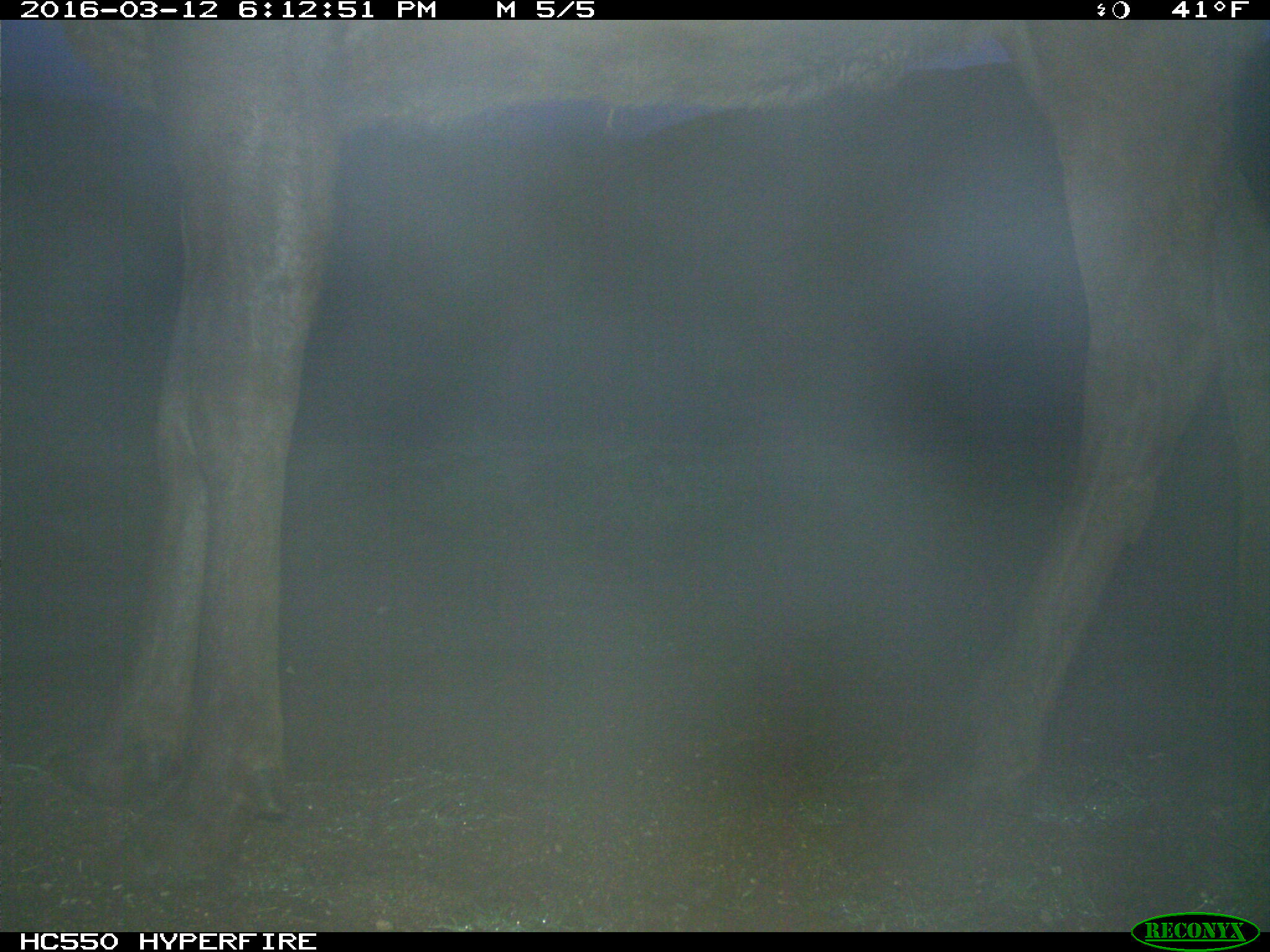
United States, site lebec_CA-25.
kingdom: Animalia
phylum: Chordata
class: Mammalia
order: Artiodactyla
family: Cervidae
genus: Cervus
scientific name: Cervus canadensis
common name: elk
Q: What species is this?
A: Cervus canadensis (elk).